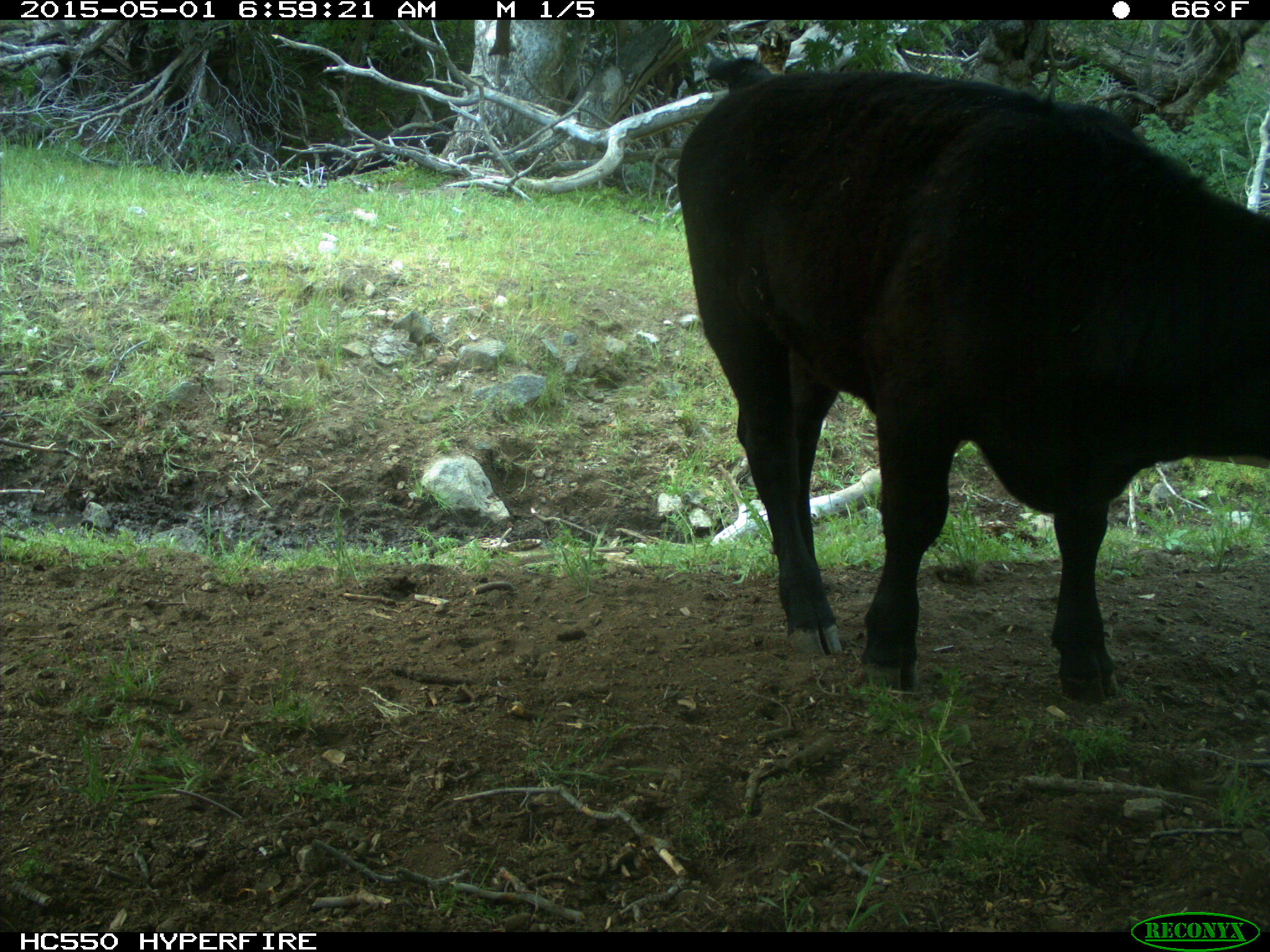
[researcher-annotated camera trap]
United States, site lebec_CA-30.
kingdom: Animalia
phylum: Chordata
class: Mammalia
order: Artiodactyla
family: Bovidae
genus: Bos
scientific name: Bos taurus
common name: domestic cow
Bos taurus (domestic cow).